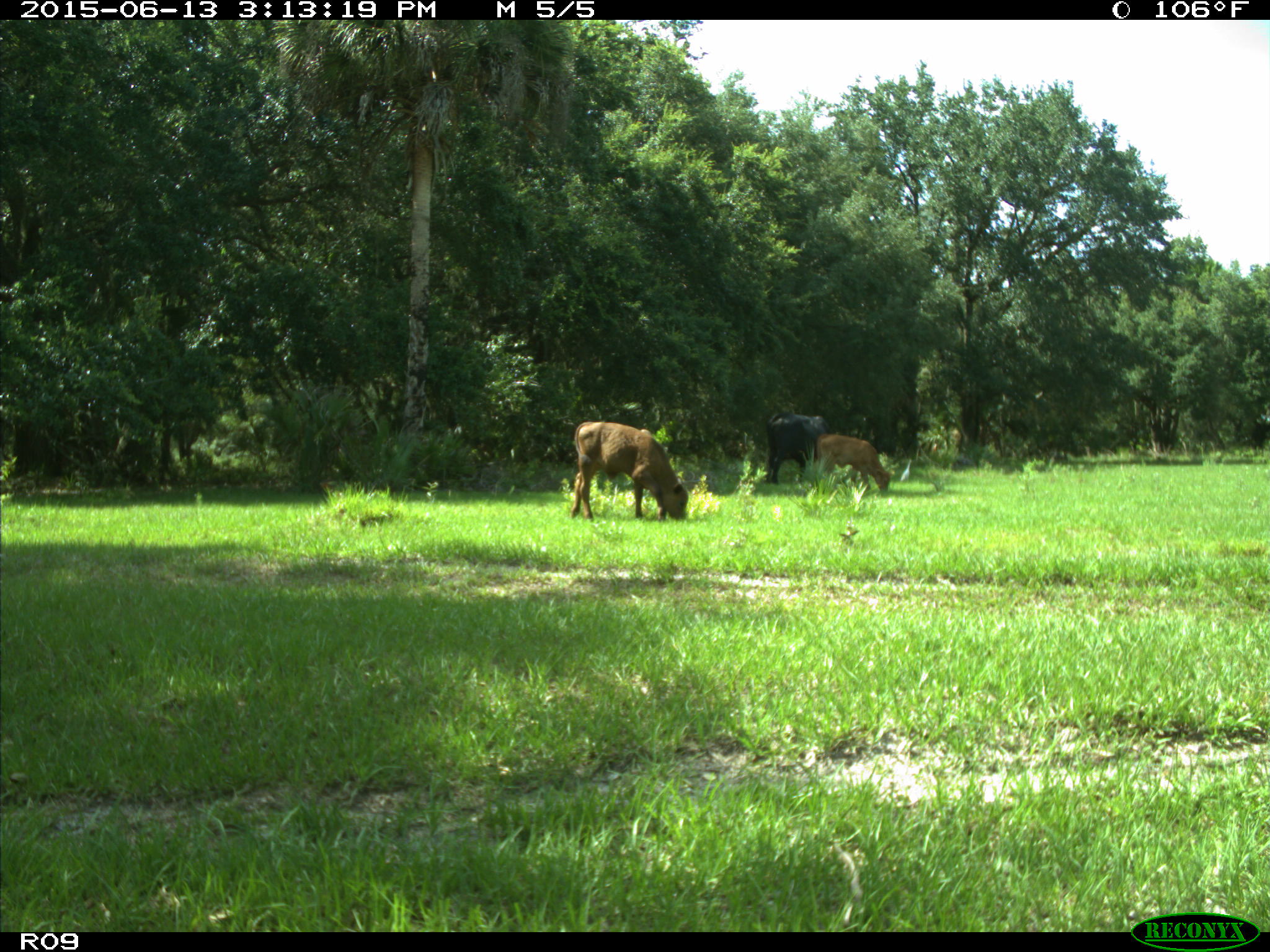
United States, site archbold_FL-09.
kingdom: Animalia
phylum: Chordata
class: Mammalia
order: Artiodactyla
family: Bovidae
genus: Bos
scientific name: Bos taurus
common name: domestic cow